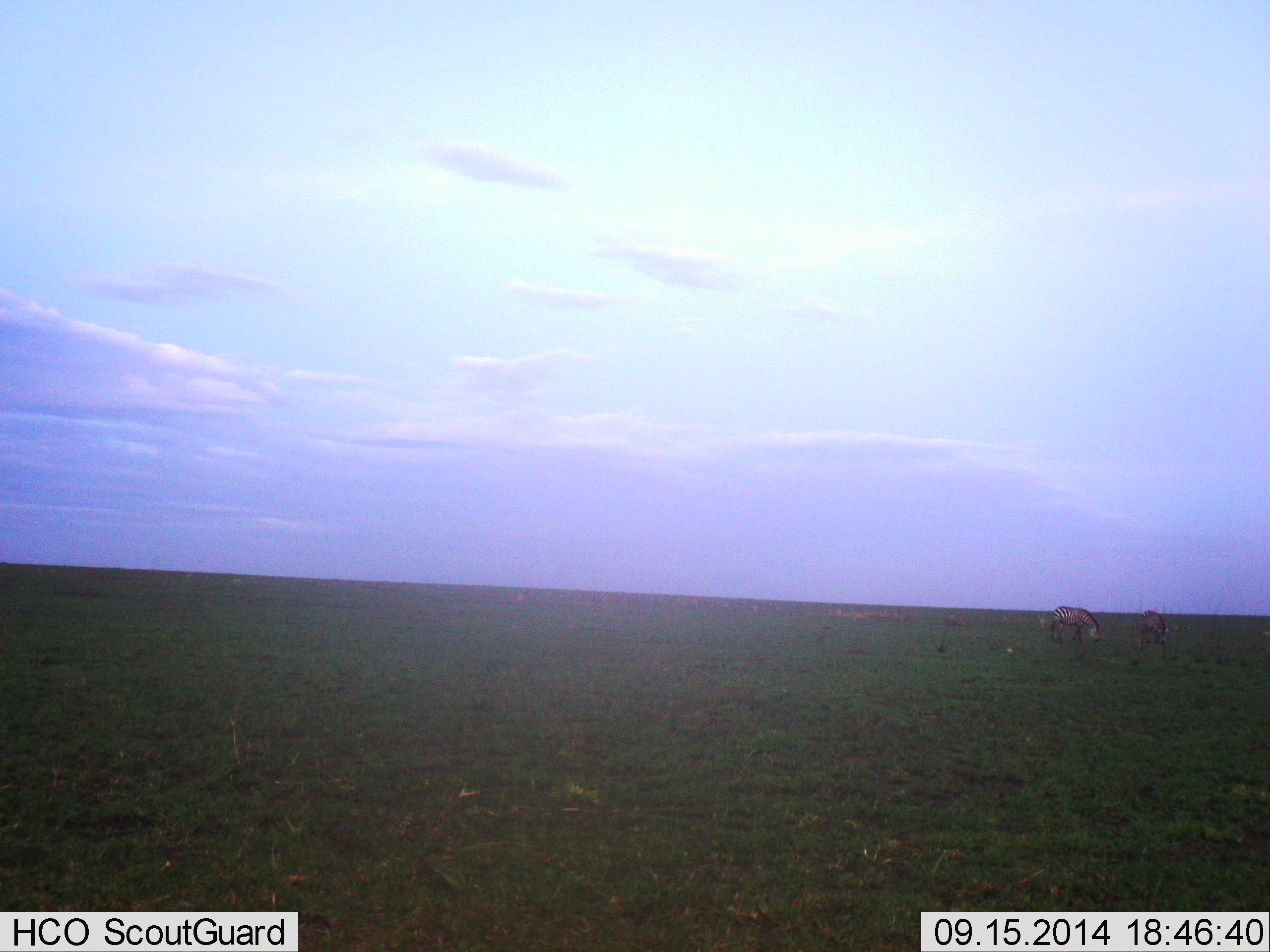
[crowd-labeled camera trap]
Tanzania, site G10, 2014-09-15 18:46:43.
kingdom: Animalia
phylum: Chordata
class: Mammalia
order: Perissodactyla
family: Equidae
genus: Equus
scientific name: Equus quagga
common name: plains zebra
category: zebra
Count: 2.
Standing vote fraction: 10%.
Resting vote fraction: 0%.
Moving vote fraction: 0%.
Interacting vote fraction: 0%.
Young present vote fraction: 0%.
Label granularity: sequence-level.